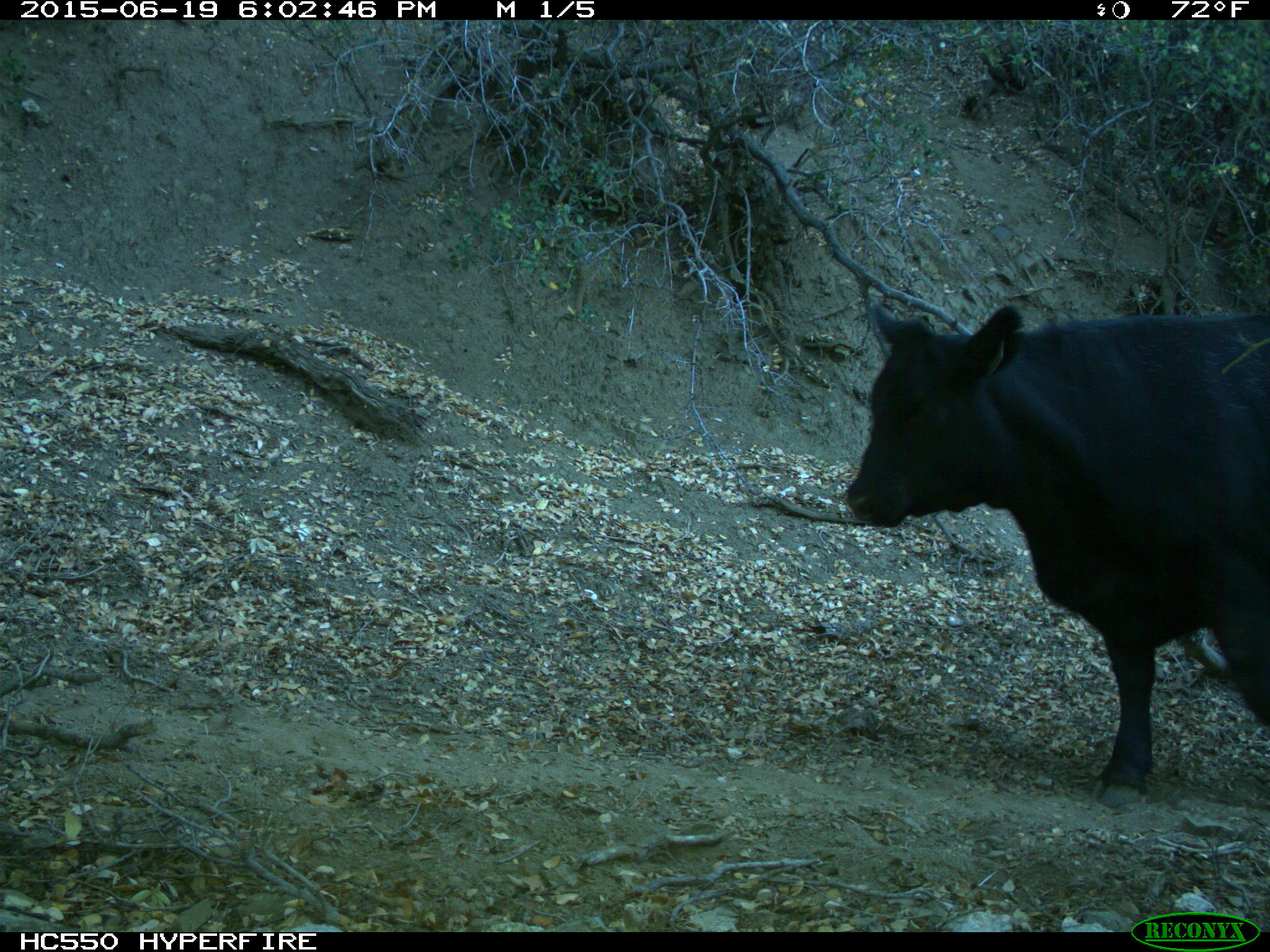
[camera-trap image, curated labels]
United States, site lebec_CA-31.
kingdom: Animalia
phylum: Chordata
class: Mammalia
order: Artiodactyla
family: Bovidae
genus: Bos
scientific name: Bos taurus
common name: domestic cow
Bos taurus (domestic cow).